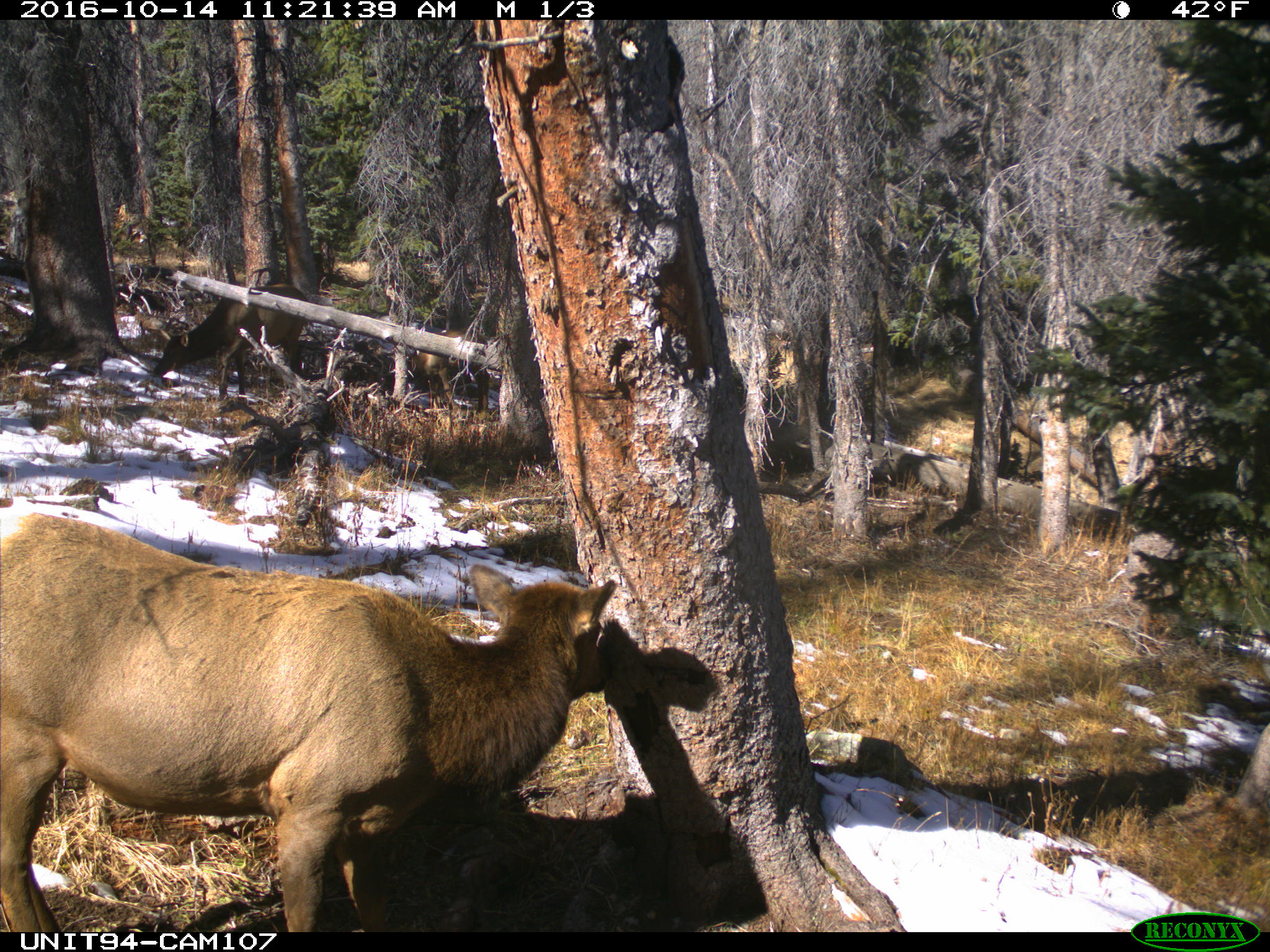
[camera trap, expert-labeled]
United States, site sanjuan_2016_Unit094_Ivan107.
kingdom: Animalia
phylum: Chordata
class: Mammalia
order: Artiodactyla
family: Cervidae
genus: Cervus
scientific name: Cervus elaphus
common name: red deer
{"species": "Cervus elaphus (red deer)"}